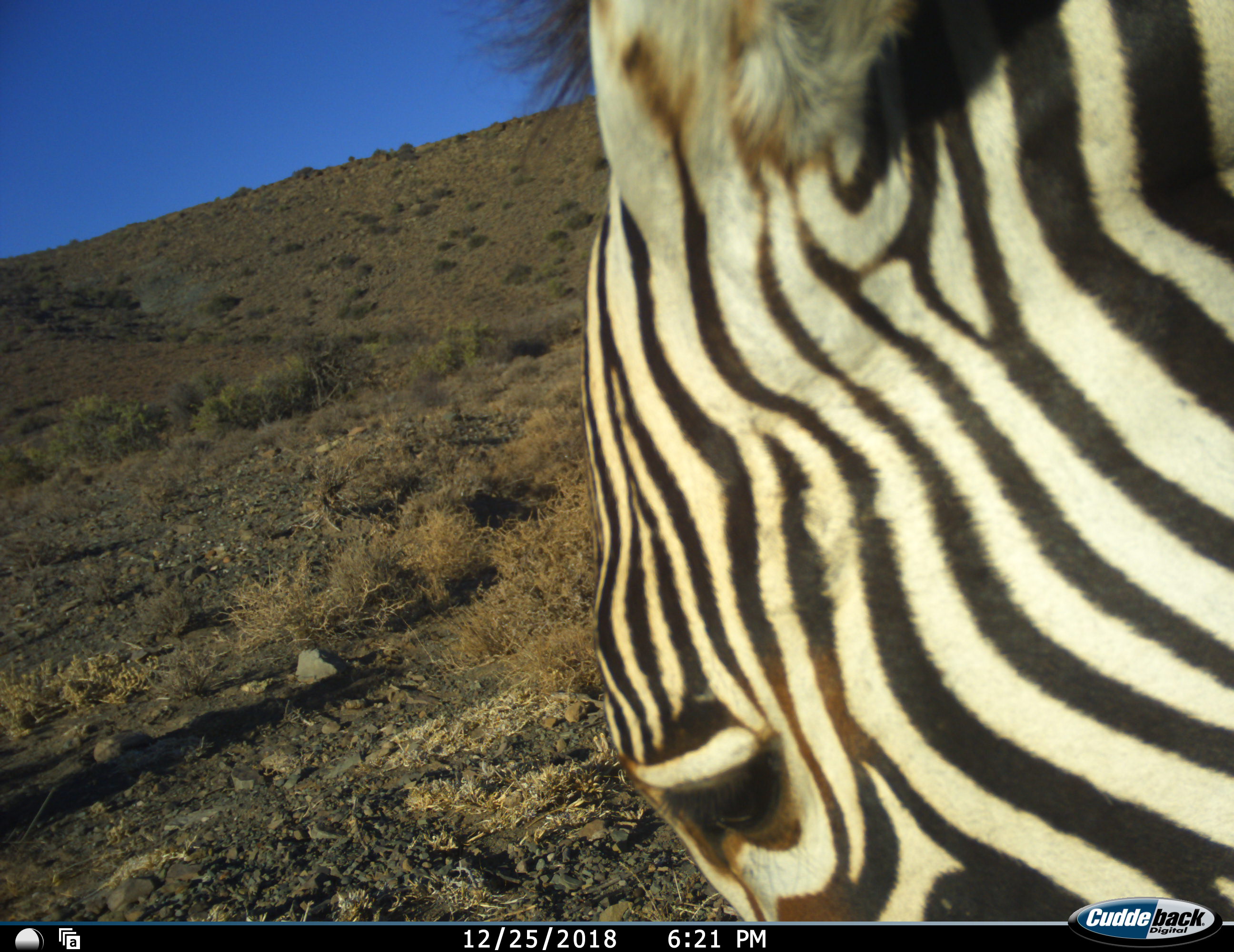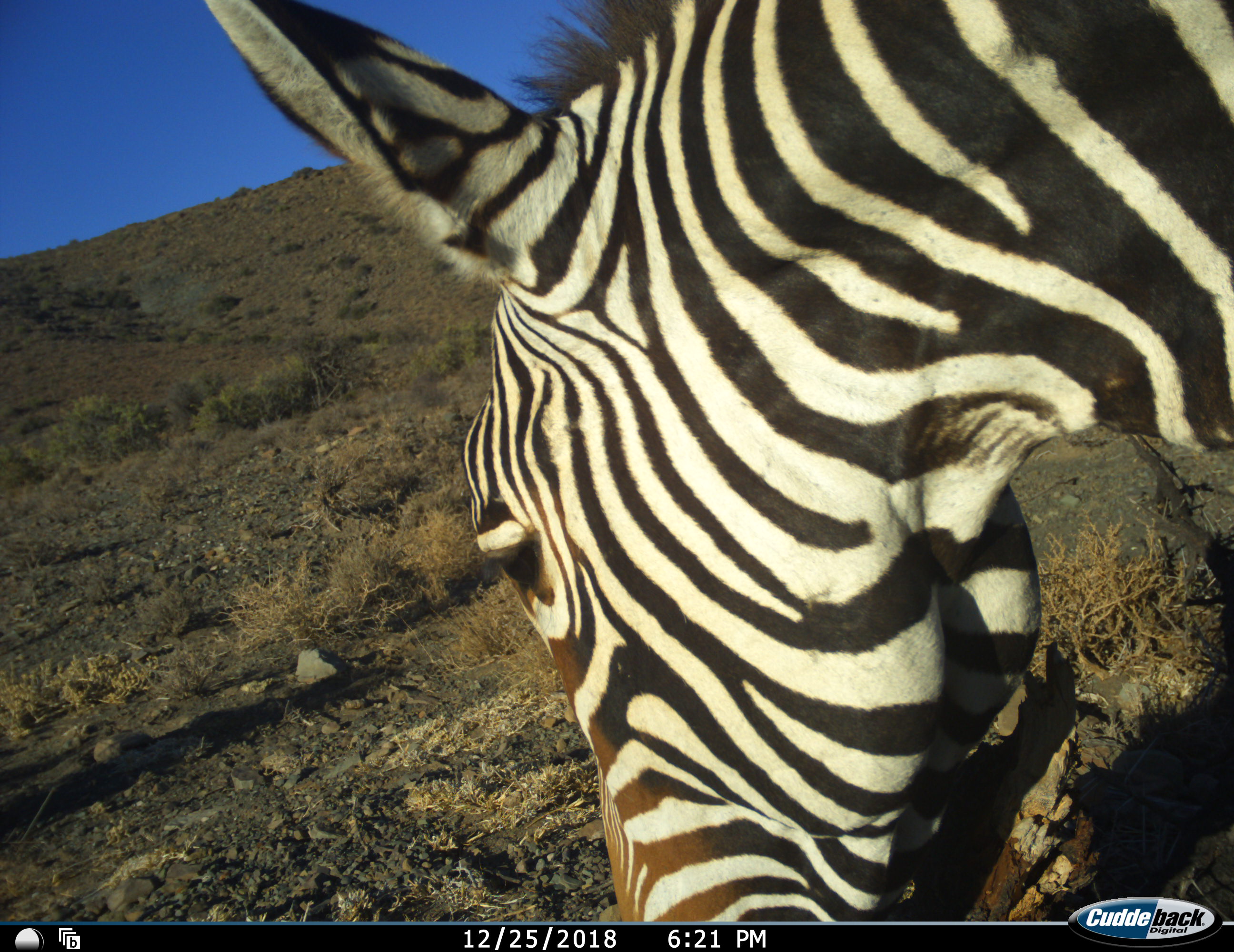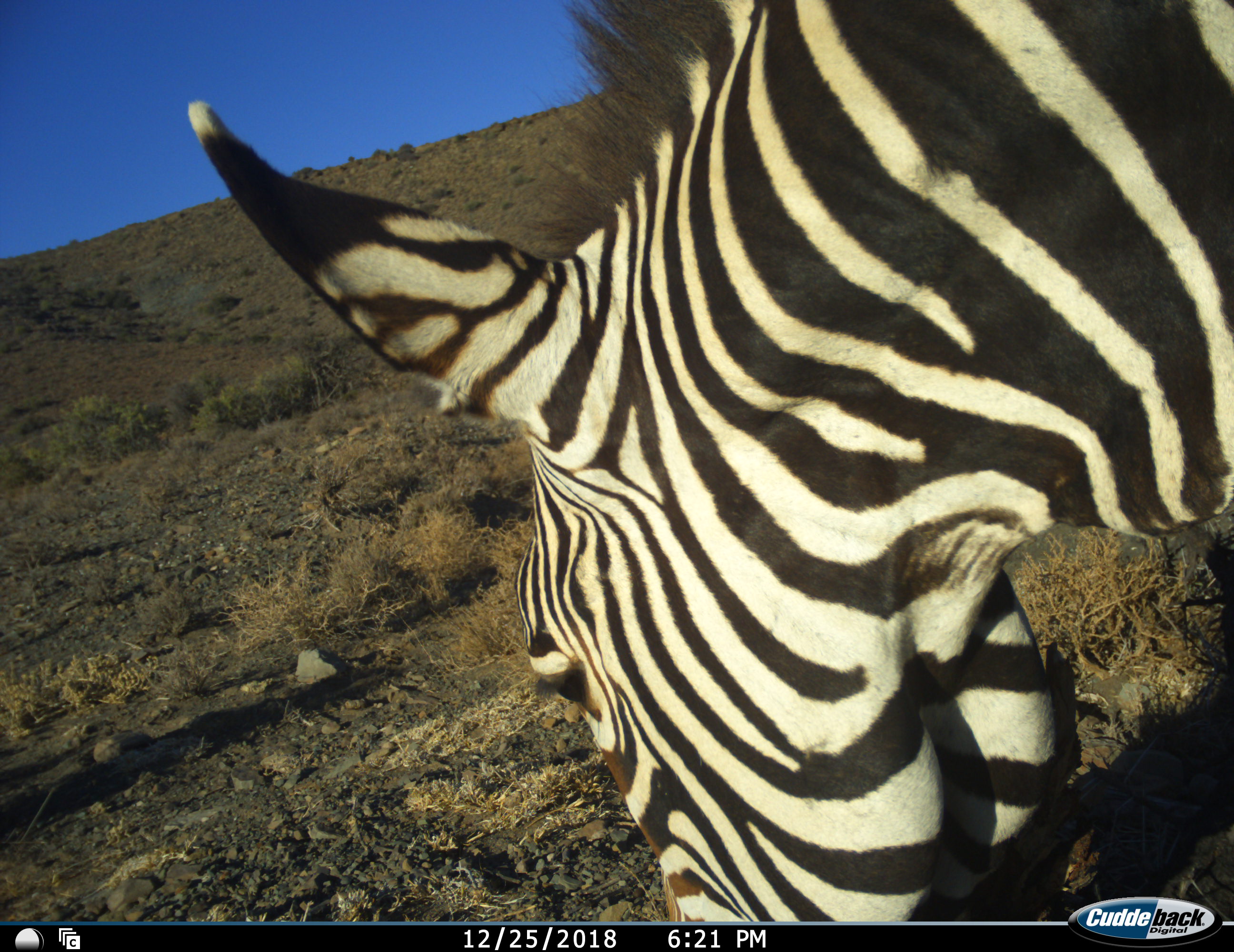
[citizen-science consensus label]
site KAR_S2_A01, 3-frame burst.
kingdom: Animalia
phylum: Chordata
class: Mammalia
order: Perissodactyla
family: Equidae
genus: Equus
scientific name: Equus zebra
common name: mountain zebra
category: zebramountain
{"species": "zebramountain (mountain zebra) (Equus zebra)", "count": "1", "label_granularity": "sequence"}